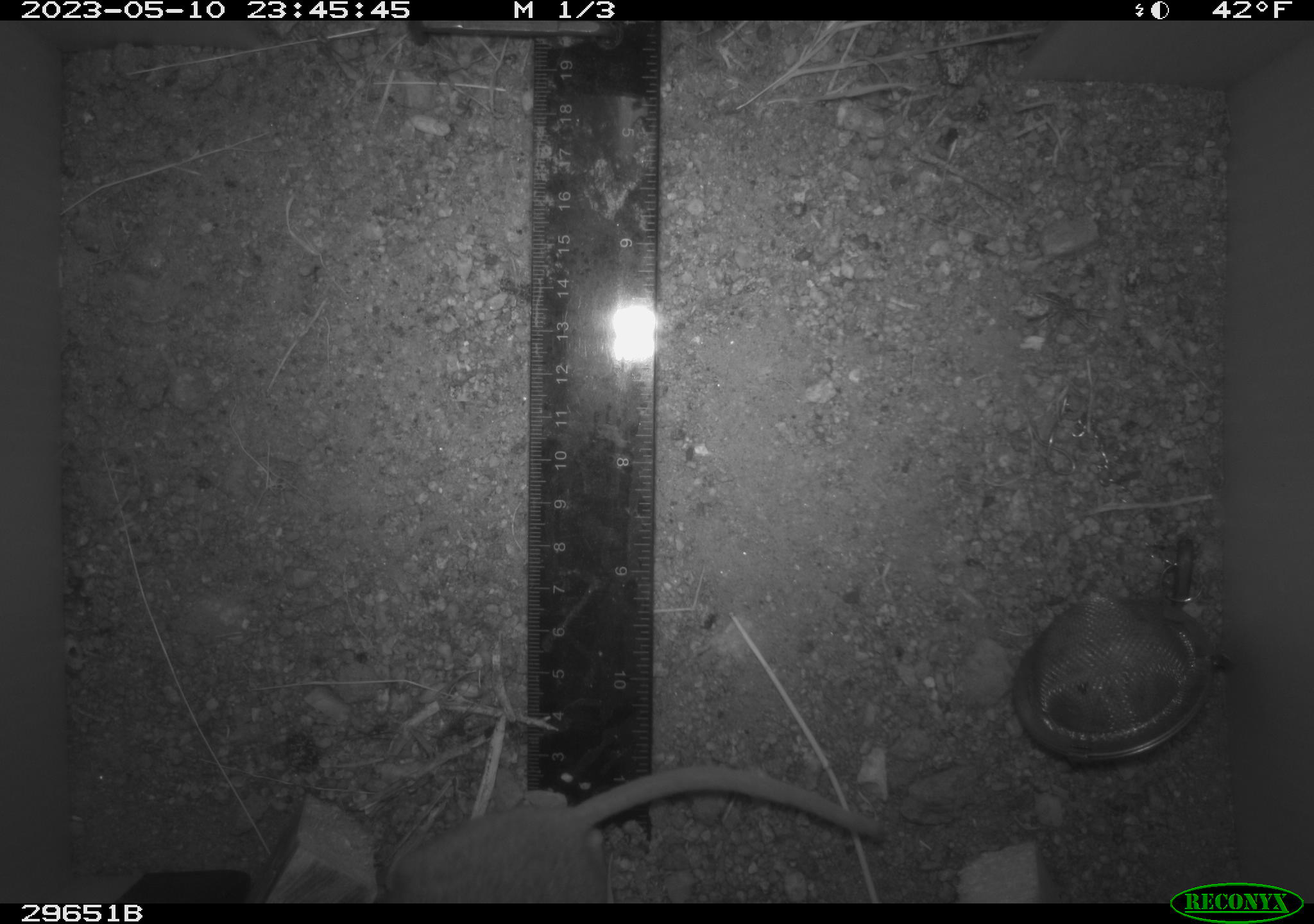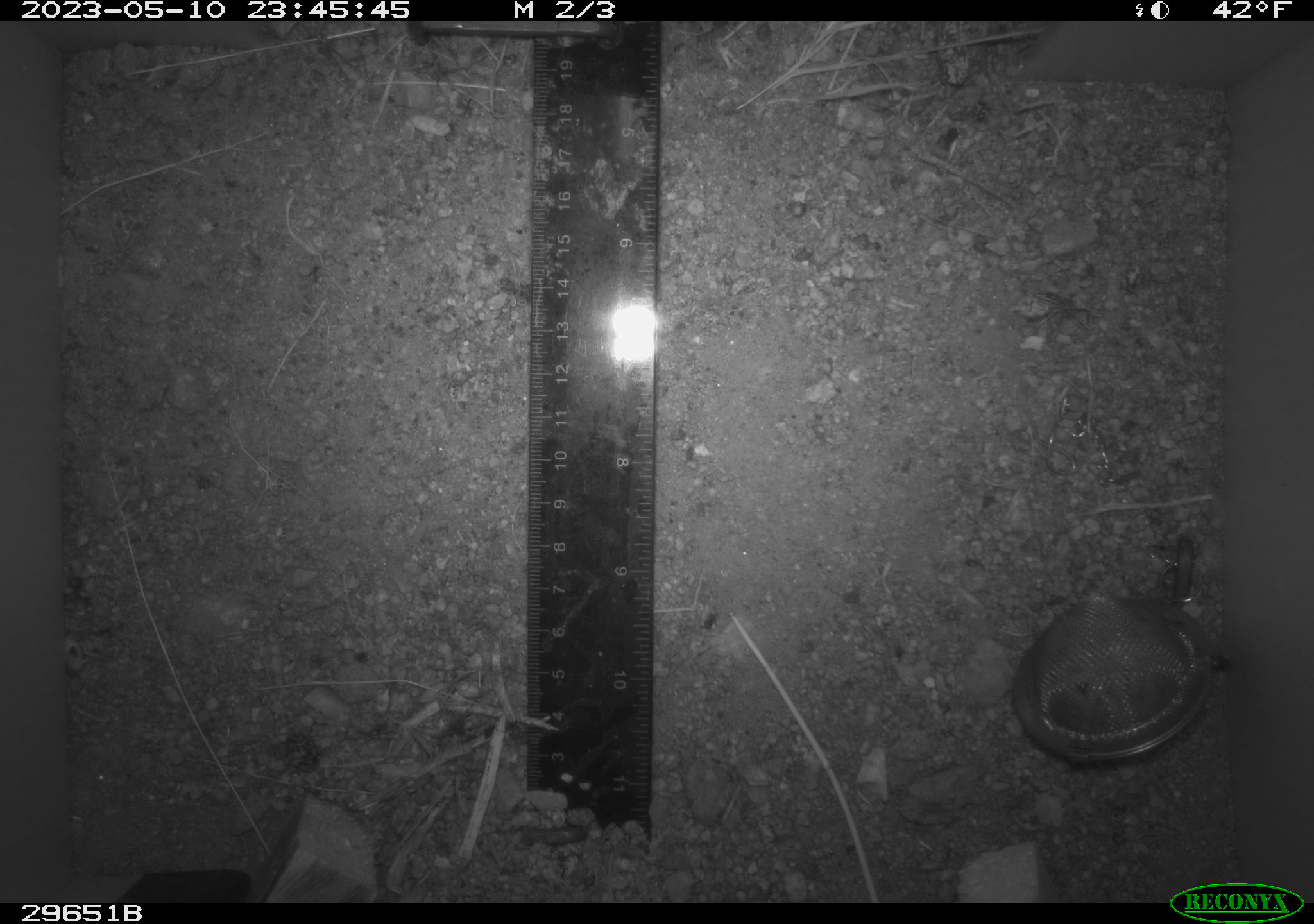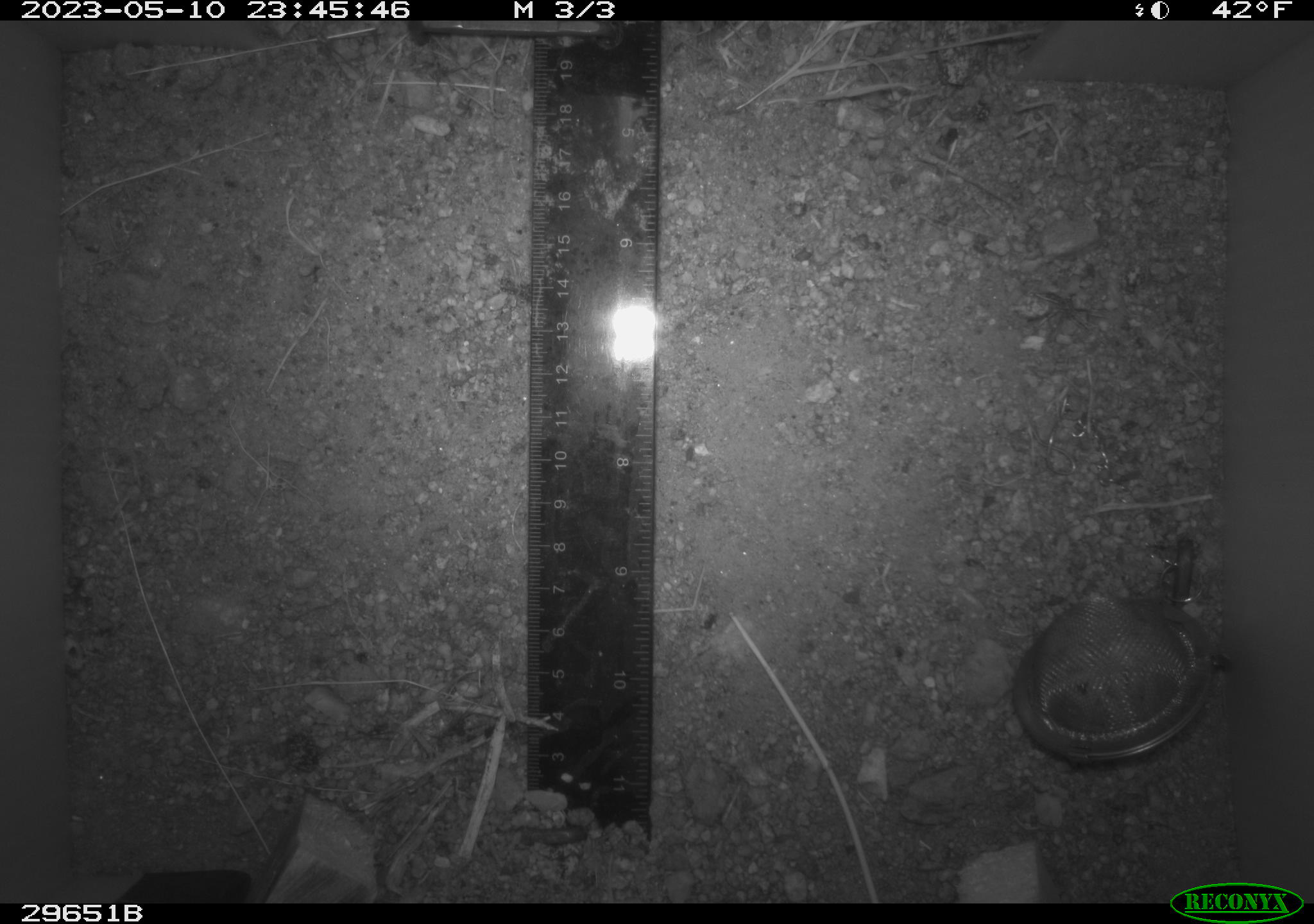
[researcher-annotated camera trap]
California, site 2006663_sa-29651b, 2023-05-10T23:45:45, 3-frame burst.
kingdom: Animalia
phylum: Chordata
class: Mammalia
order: Rodentia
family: Cricetidae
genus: Peromyscus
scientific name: Peromyscus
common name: deer mice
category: peromyscus species